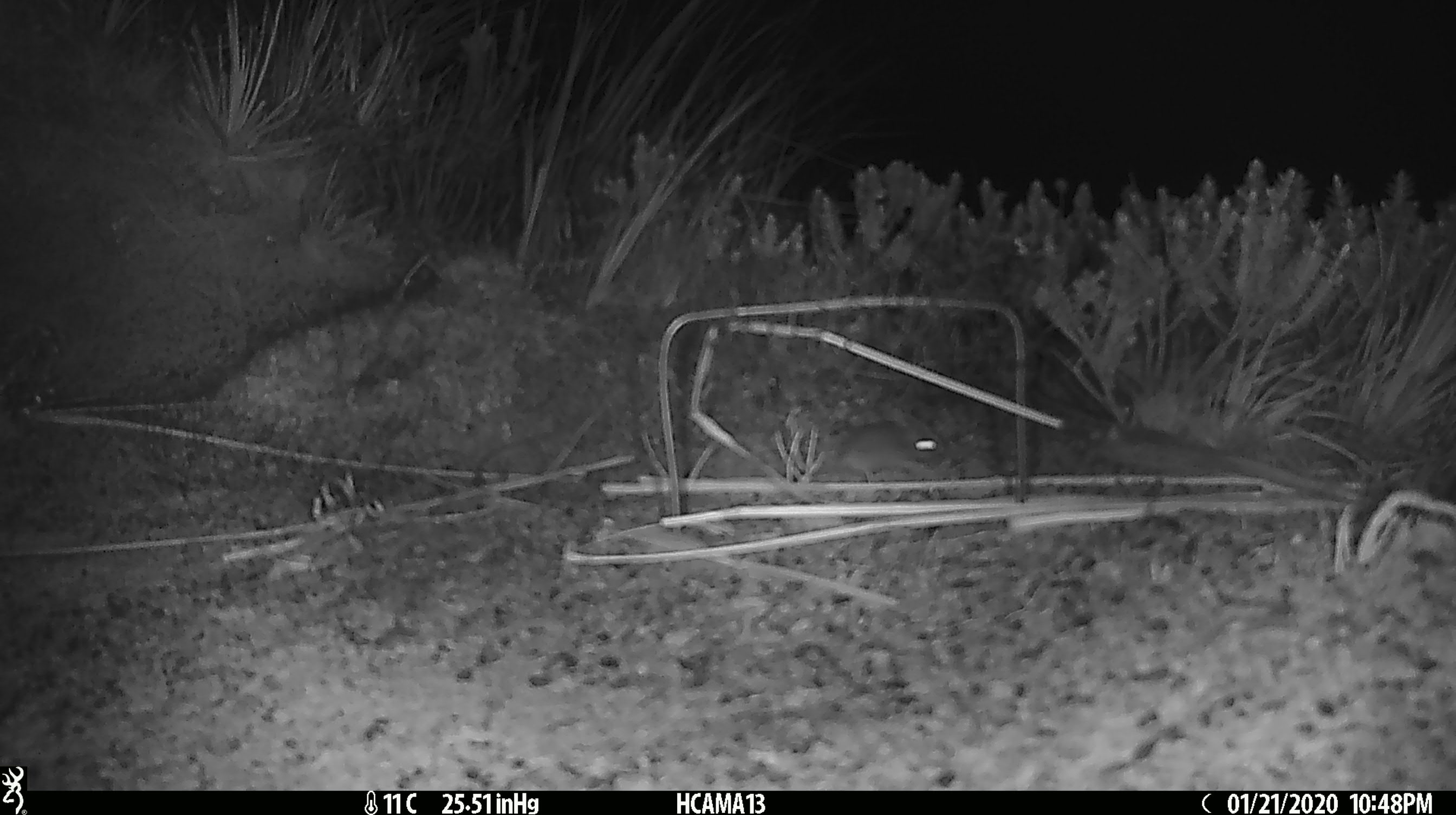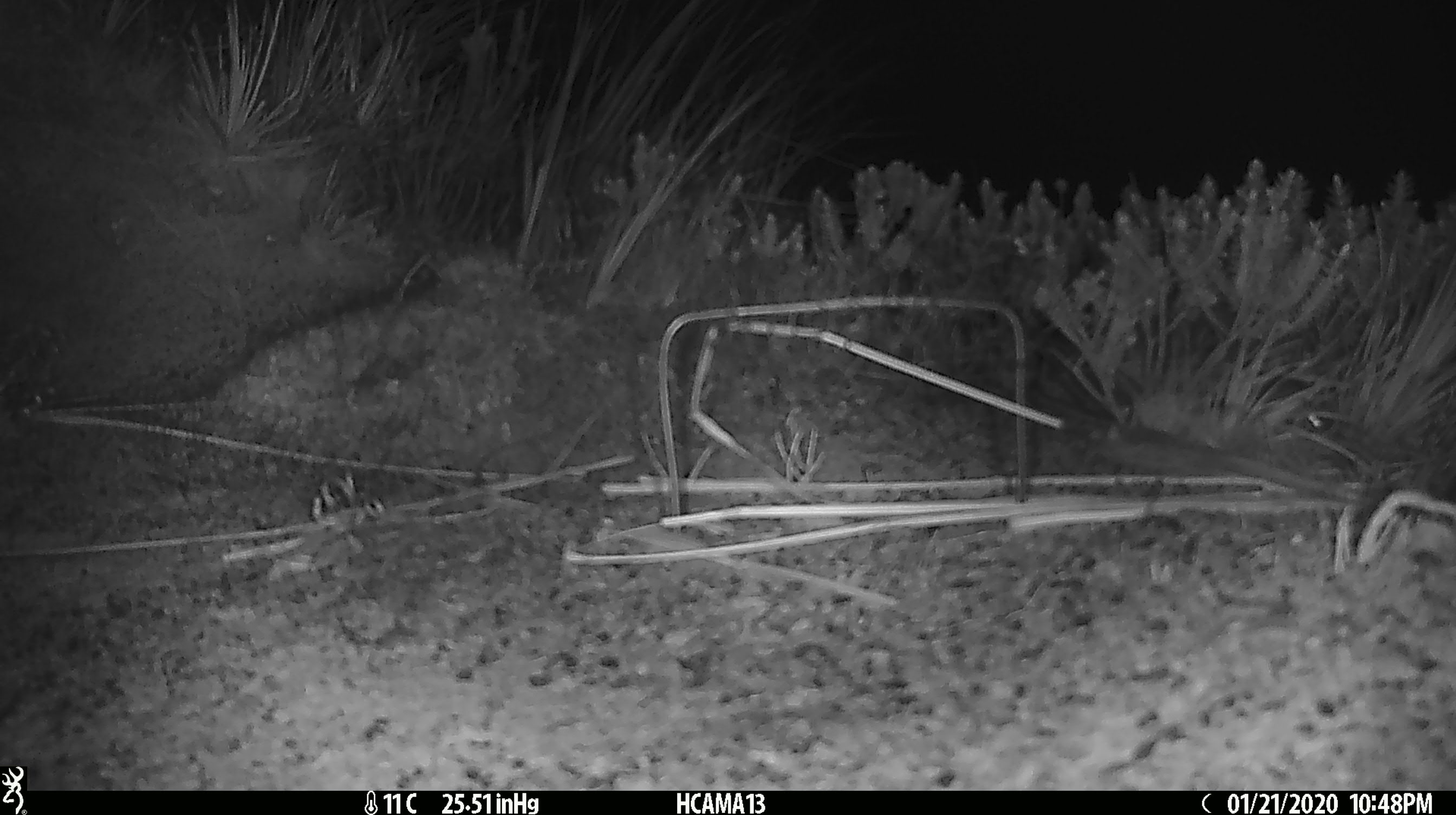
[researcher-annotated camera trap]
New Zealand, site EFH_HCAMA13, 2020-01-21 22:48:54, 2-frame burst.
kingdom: Animalia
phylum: Chordata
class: Mammalia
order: Rodentia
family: Muridae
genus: Mus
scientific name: Mus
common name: mouse